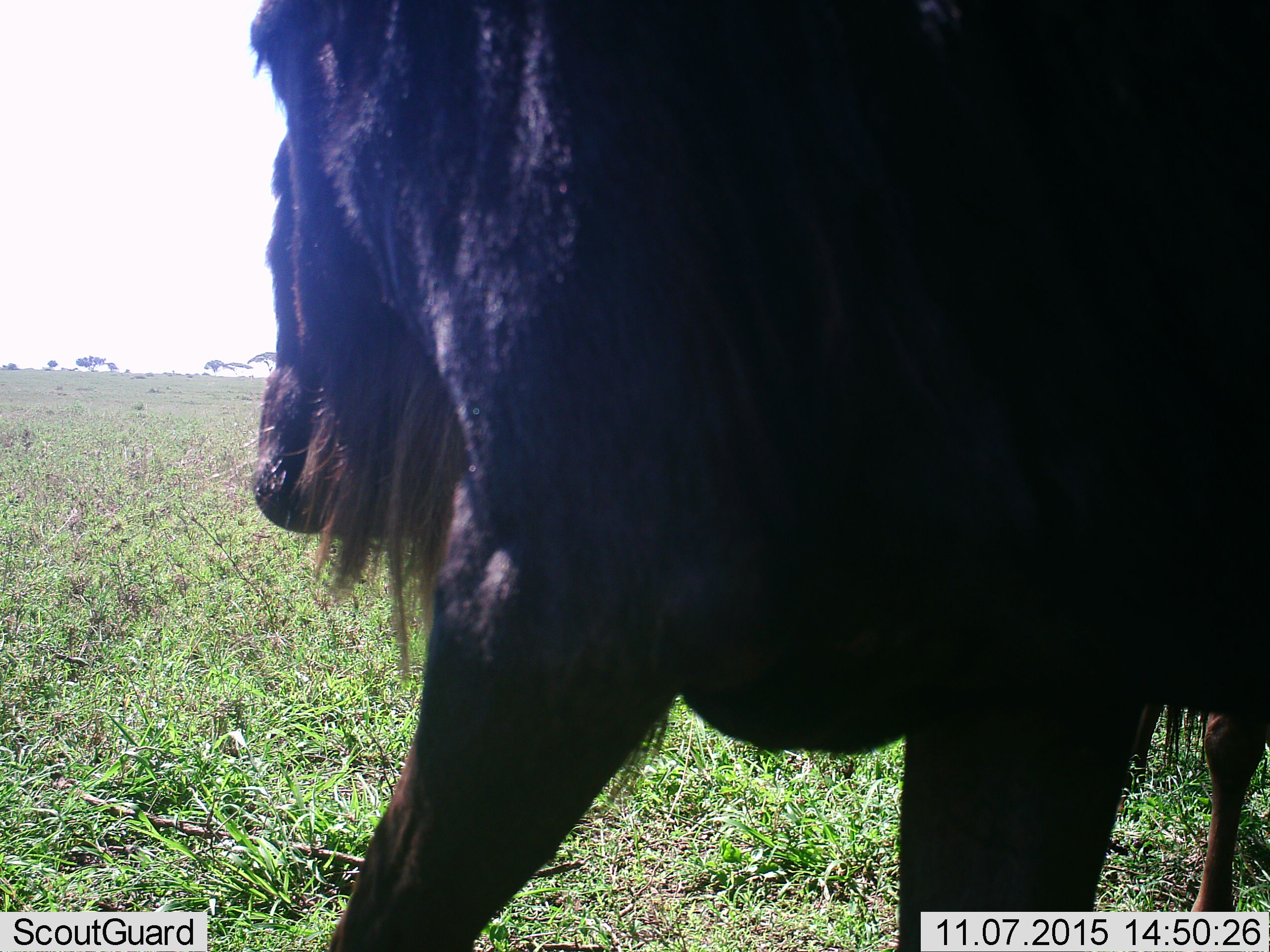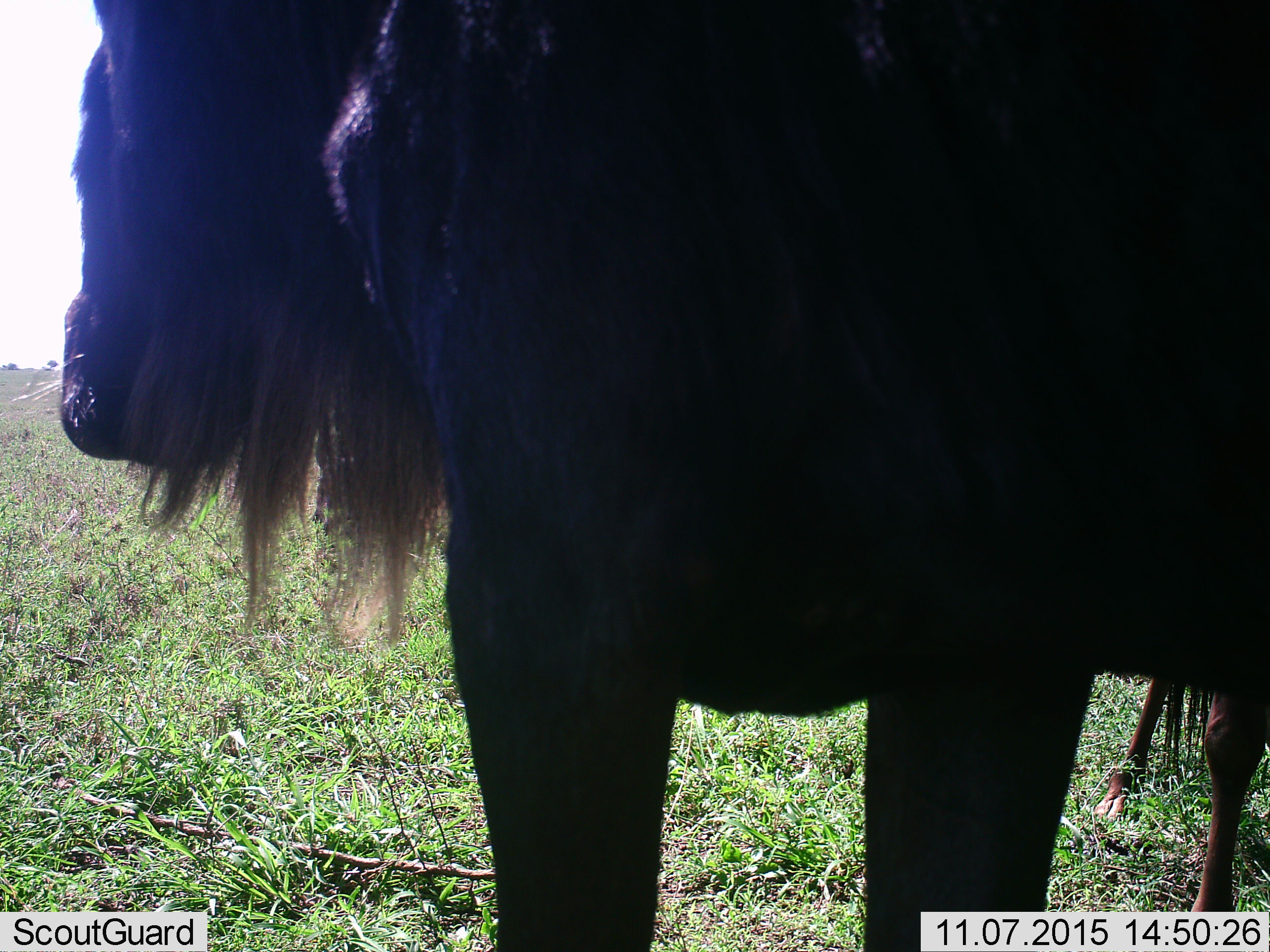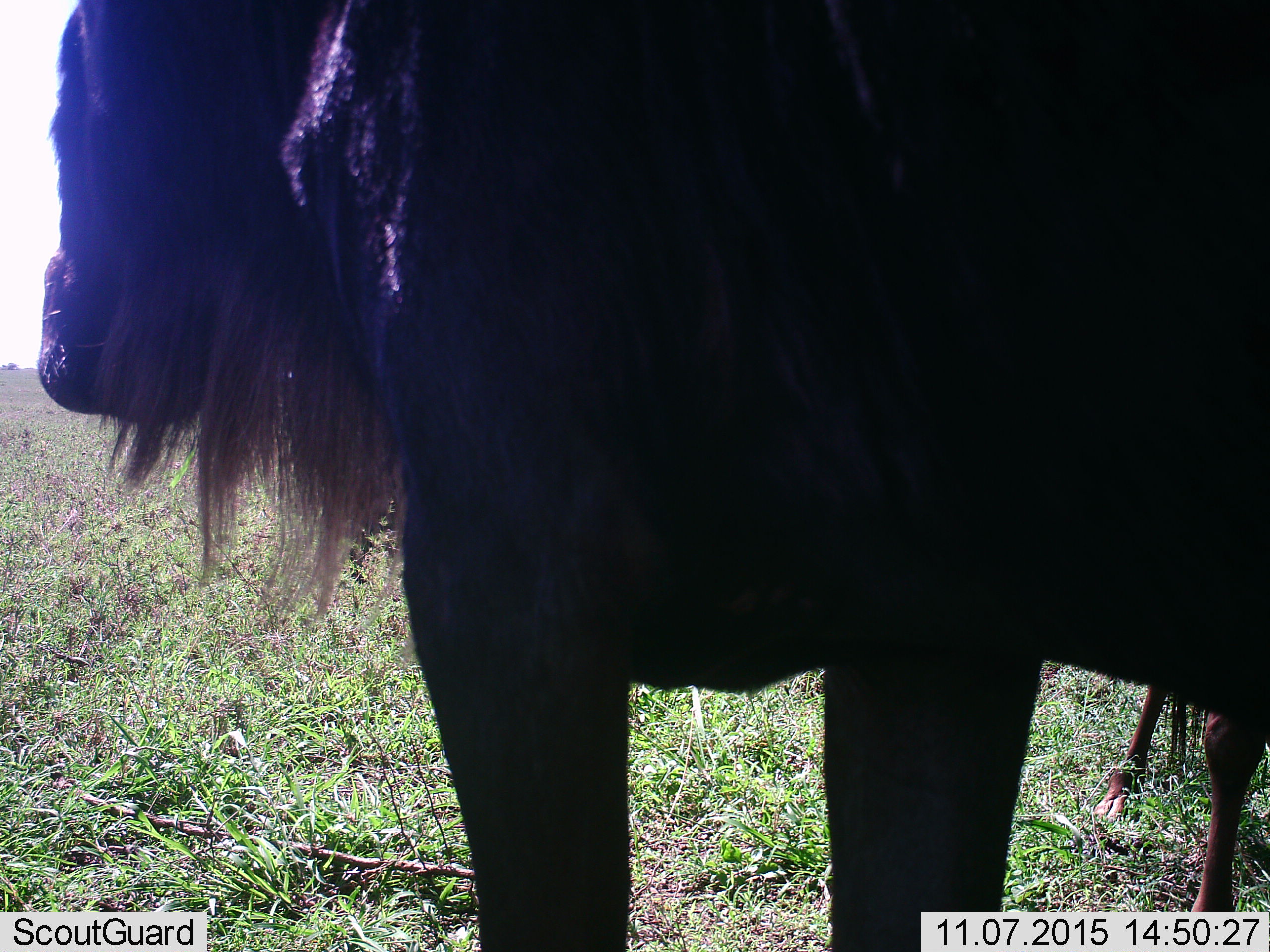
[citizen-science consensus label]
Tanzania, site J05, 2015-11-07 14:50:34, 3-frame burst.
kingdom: Animalia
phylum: Chordata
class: Mammalia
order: Artiodactyla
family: Bovidae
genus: Connochaetes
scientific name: Connochaetes taurinus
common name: blue wildebeest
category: wildebeest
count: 2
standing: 78%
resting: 0%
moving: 56%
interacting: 0%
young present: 22%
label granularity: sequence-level